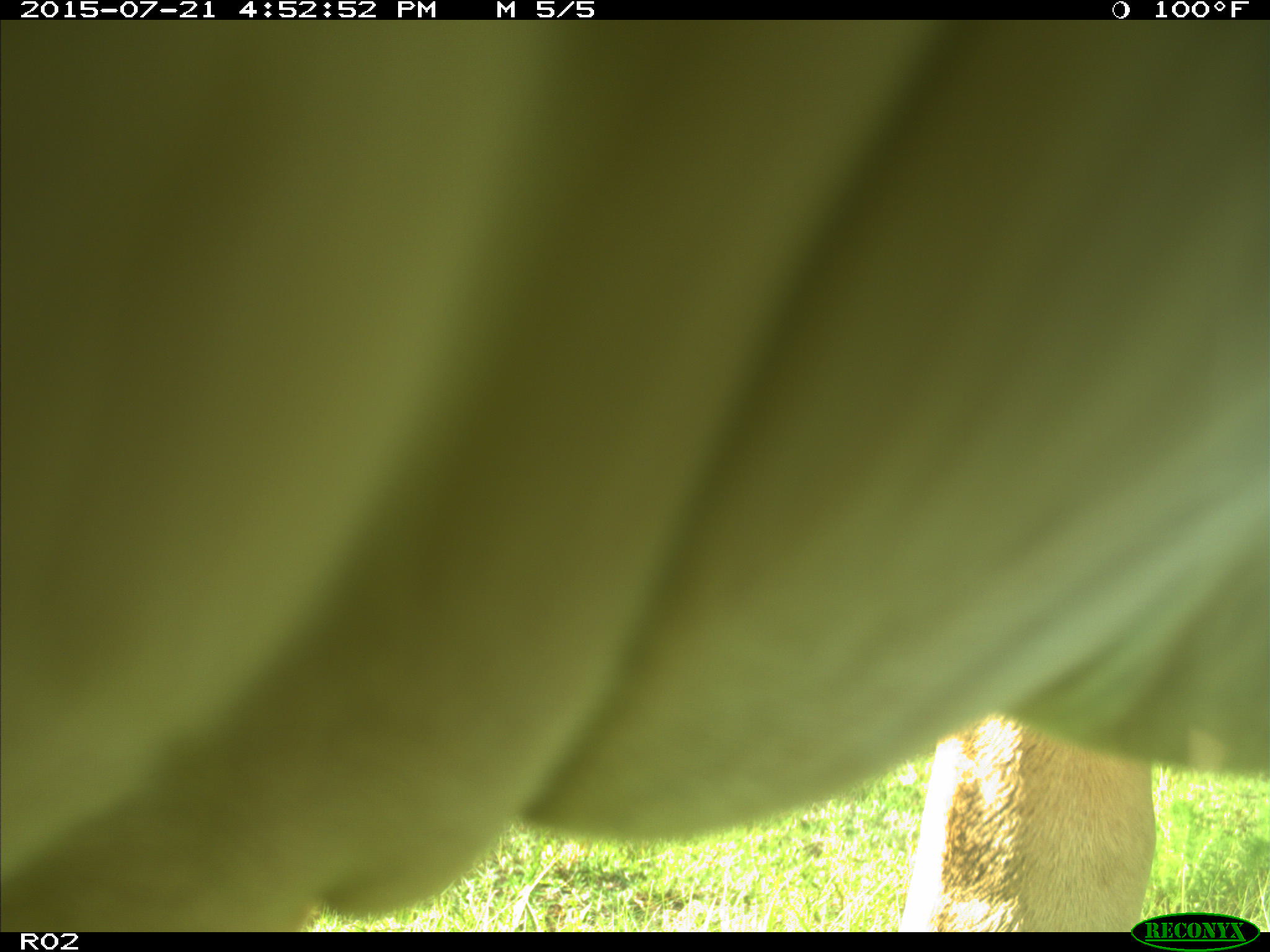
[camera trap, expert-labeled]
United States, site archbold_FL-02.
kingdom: Animalia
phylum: Chordata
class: Mammalia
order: Artiodactyla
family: Bovidae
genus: Bos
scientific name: Bos taurus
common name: domestic cow